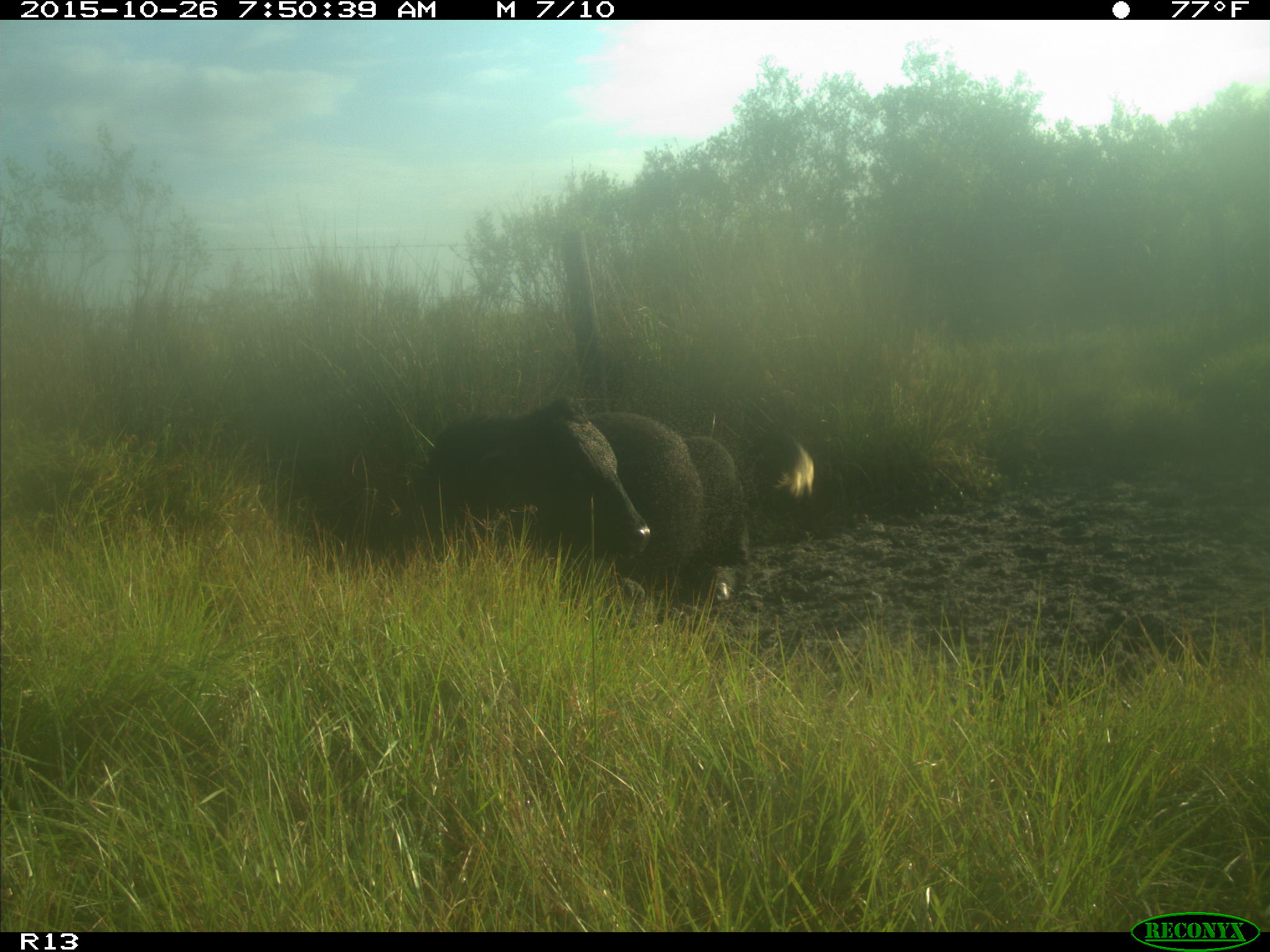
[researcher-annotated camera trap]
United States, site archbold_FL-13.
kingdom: Animalia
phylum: Chordata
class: Mammalia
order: Artiodactyla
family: Bovidae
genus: Bos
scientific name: Bos taurus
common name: domestic cow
Bos taurus (domestic cow).